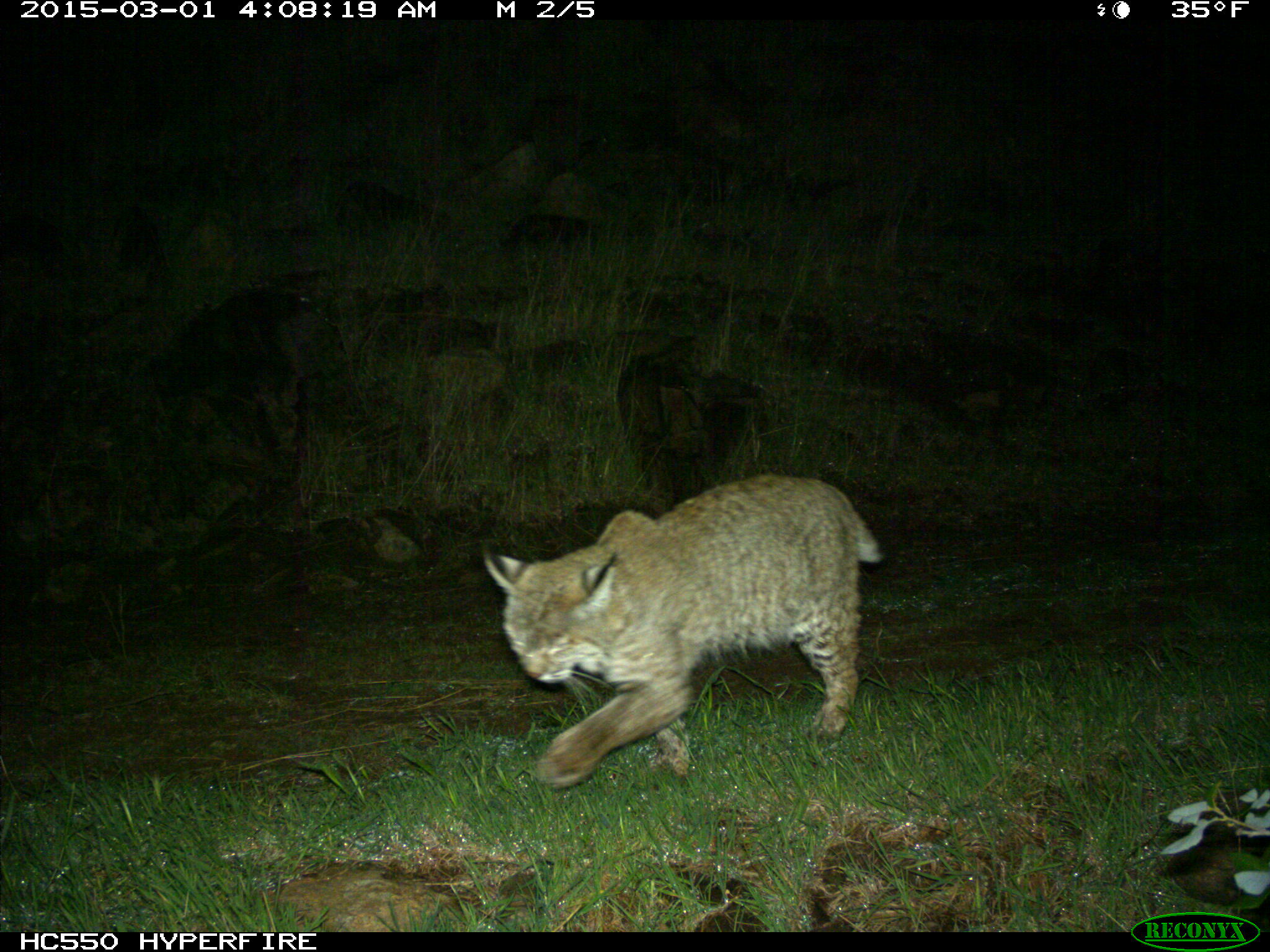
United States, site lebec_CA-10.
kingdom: Animalia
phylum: Chordata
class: Mammalia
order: Carnivora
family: Felidae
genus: Lynx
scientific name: Lynx rufus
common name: bobcat